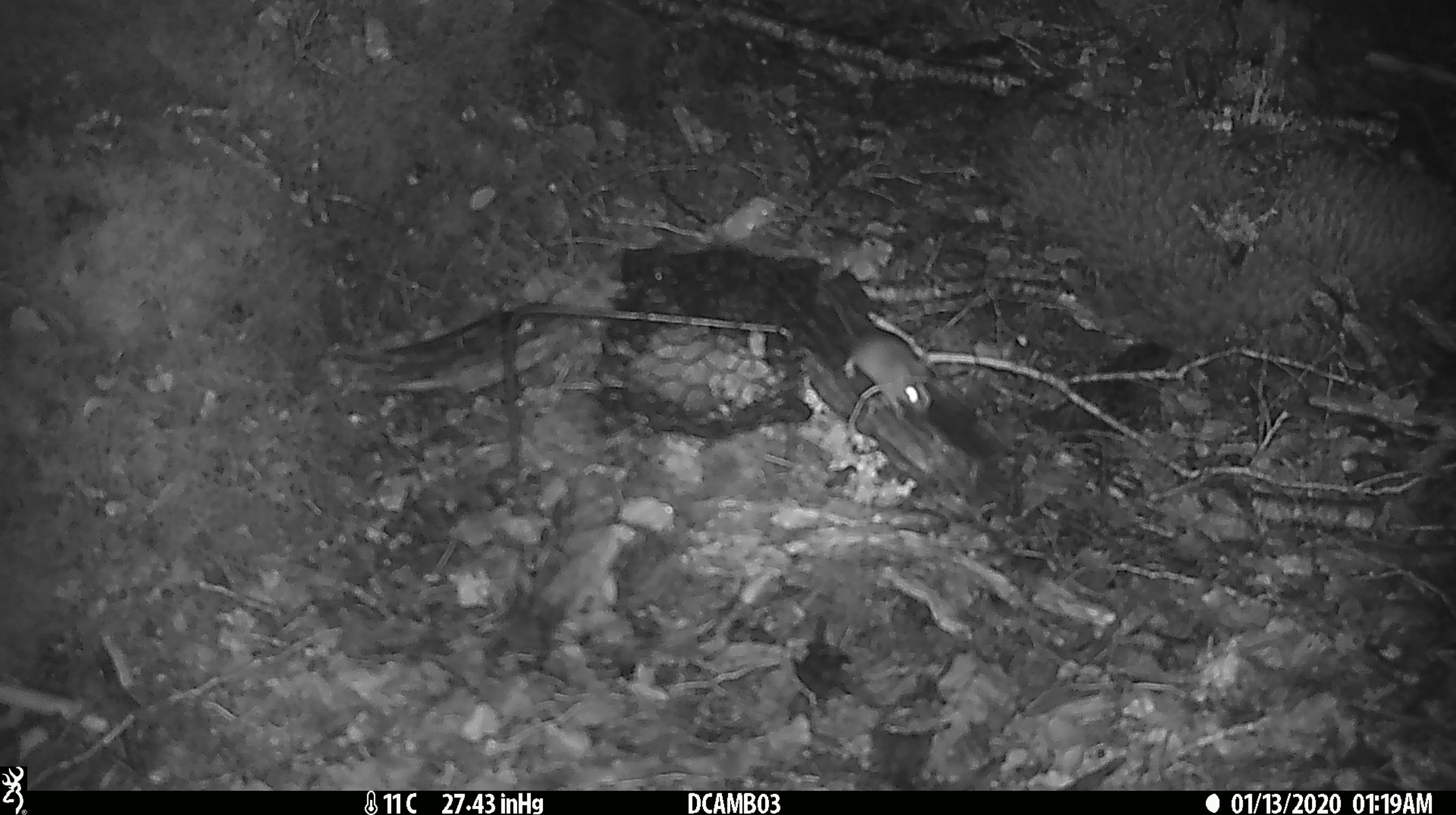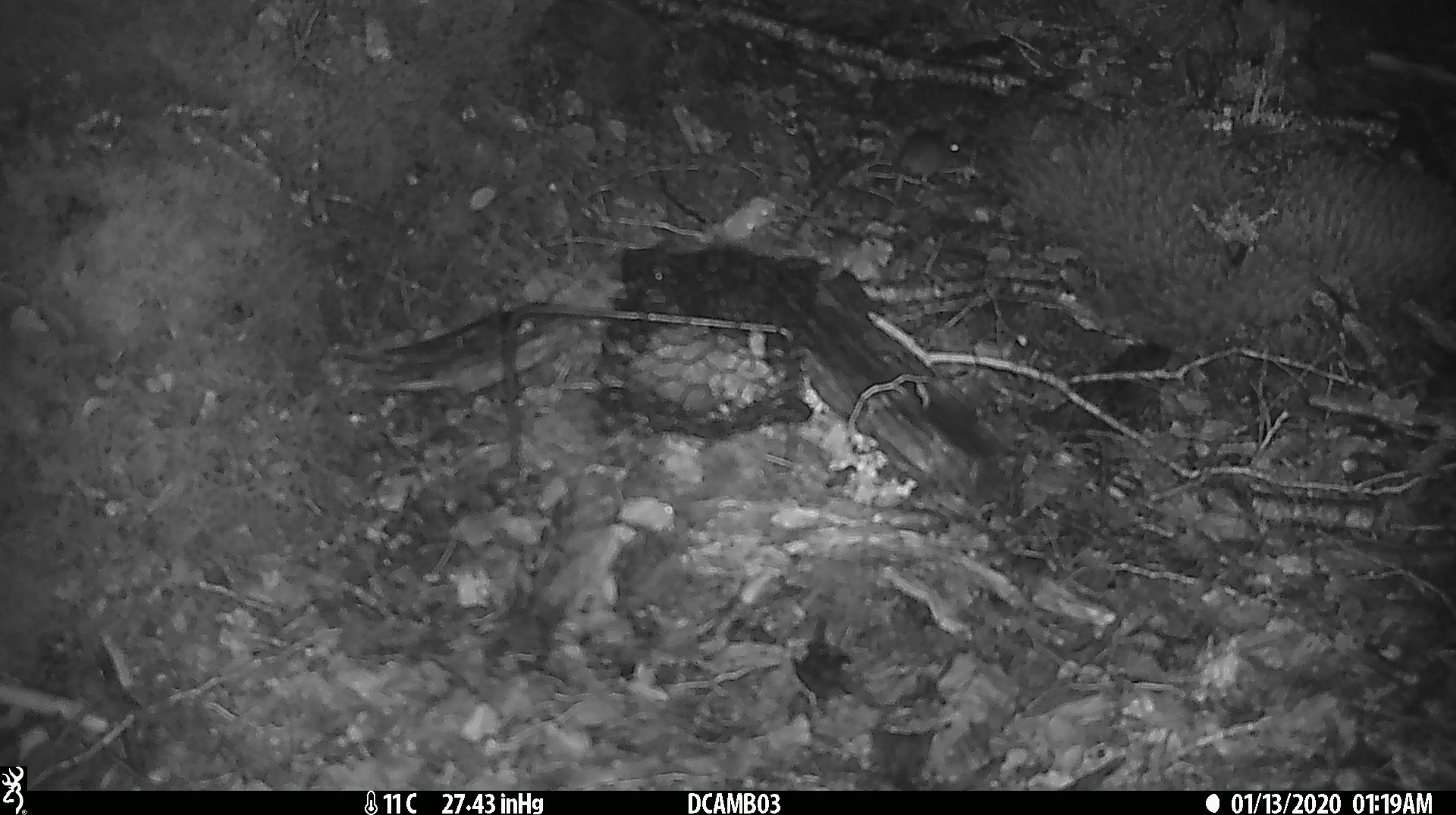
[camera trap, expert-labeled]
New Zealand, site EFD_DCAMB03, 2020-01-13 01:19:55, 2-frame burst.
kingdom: Animalia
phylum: Chordata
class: Mammalia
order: Rodentia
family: Muridae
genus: Mus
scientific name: Mus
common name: mouse